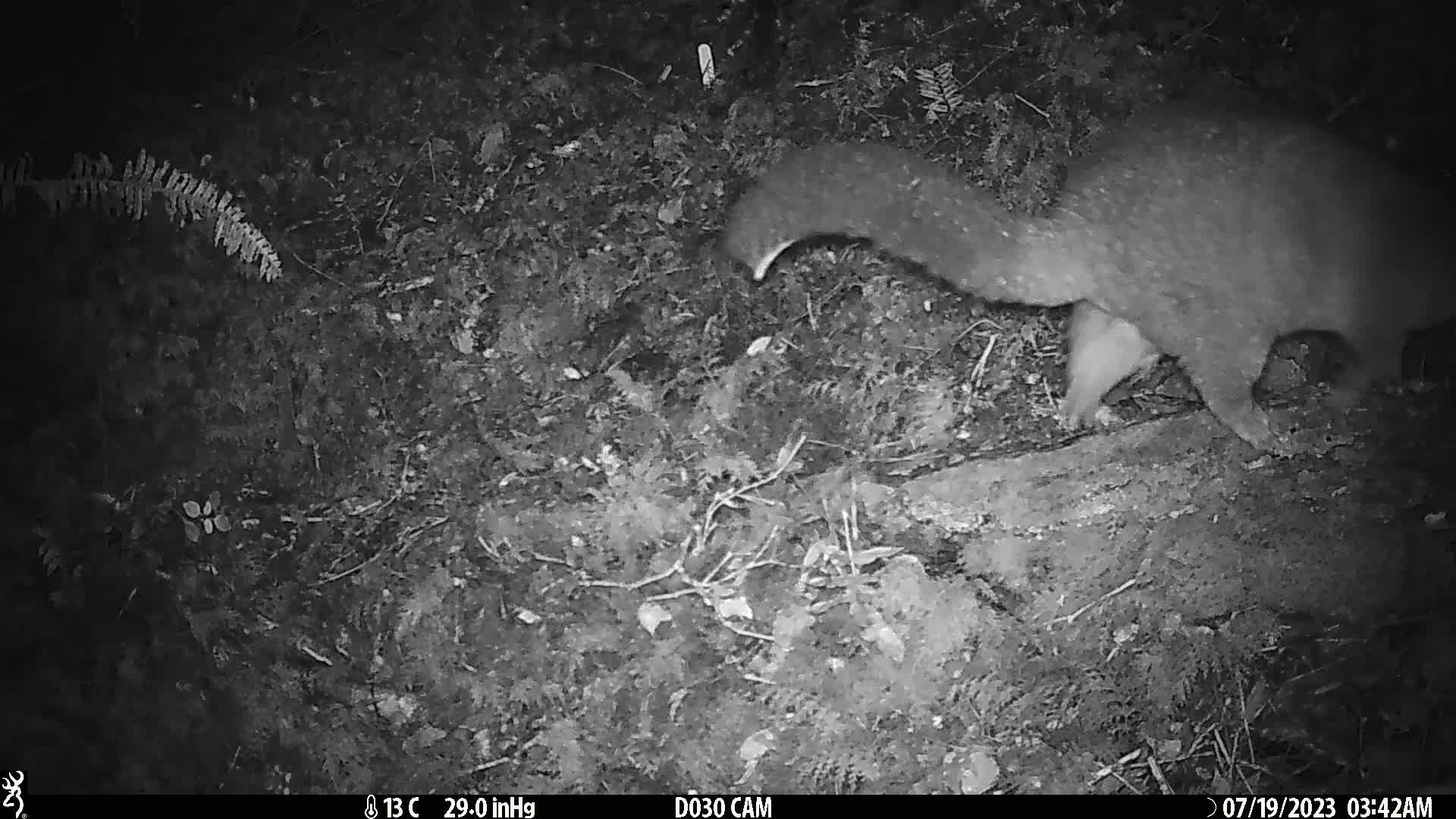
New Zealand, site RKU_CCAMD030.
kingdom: Animalia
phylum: Chordata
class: Mammalia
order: Diprotodontia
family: Phalangeridae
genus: Trichosurus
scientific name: Trichosurus vulpecula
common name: common brushtail possum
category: possum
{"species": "possum (common brushtail possum) (Trichosurus vulpecula)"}